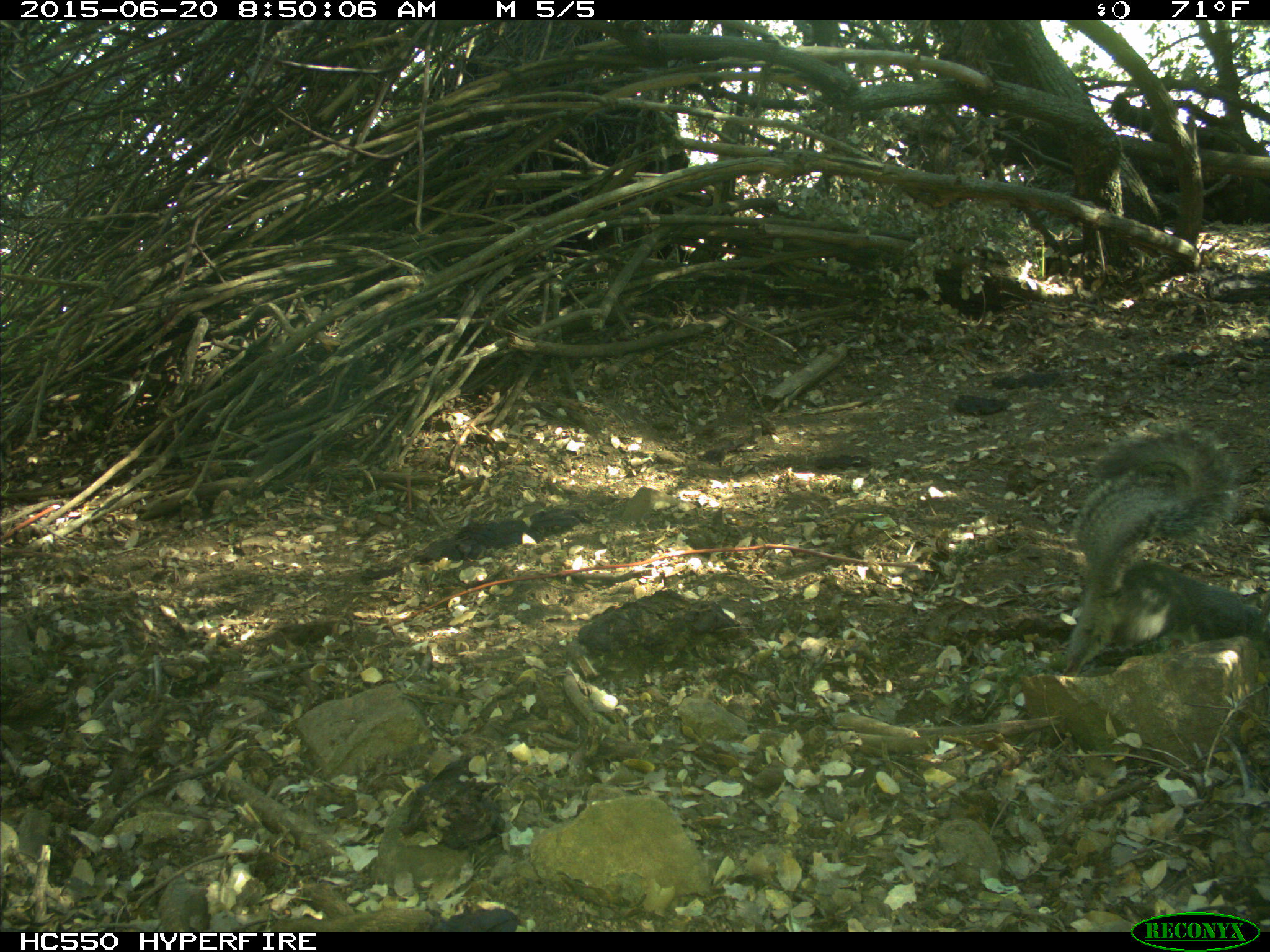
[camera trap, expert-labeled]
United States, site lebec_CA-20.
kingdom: Animalia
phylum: Chordata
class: Mammalia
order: Rodentia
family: Sciuridae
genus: Sciurus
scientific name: Sciurus carolinensis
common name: eastern gray squirrel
Sciurus carolinensis (eastern gray squirrel).